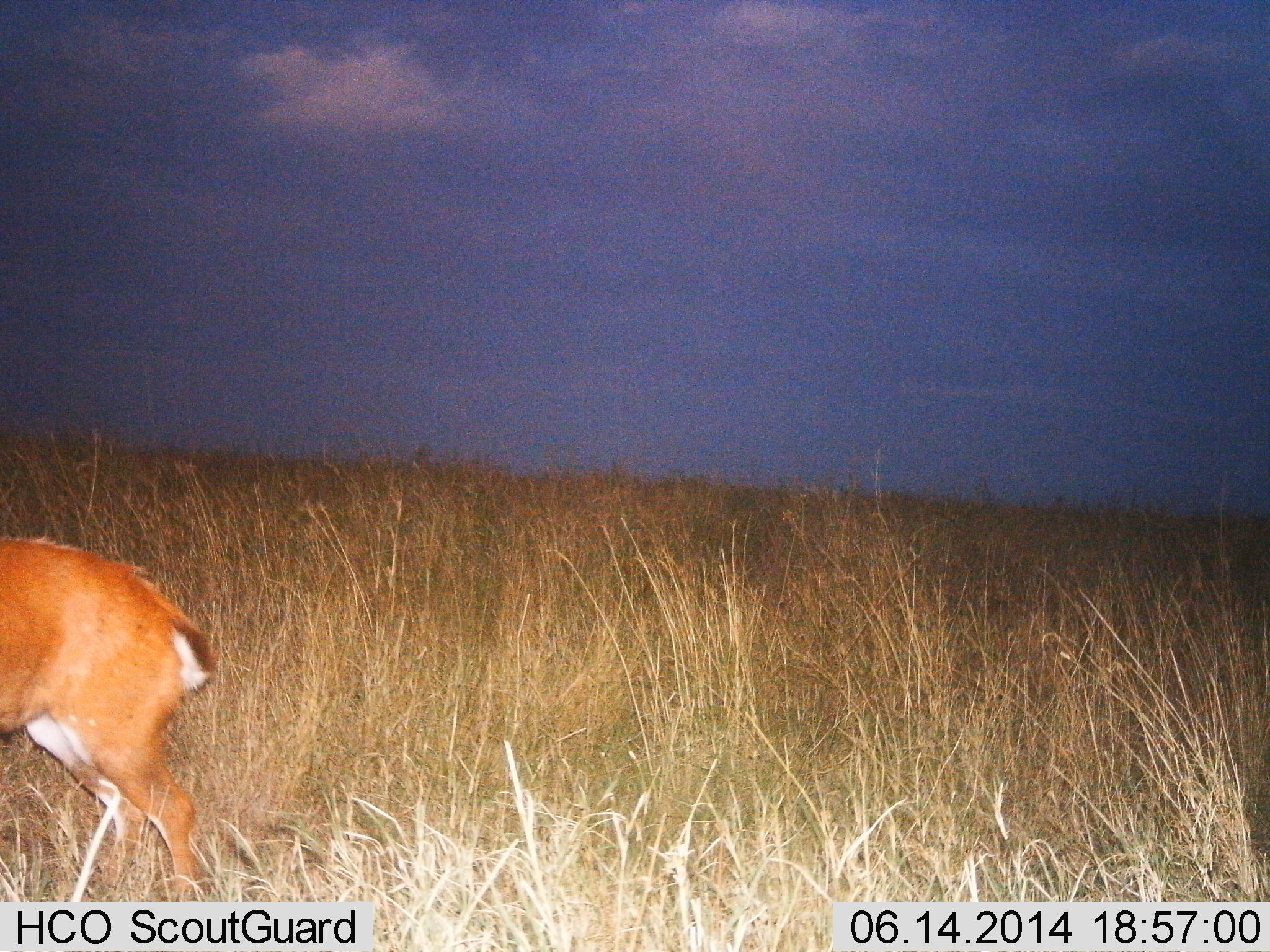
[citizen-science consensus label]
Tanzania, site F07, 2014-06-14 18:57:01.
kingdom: Animalia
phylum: Chordata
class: Mammalia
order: Artiodactyla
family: Bovidae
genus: Redunca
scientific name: Redunca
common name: reedbuck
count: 1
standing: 50%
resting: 0%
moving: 40%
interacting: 0%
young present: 0%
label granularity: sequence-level